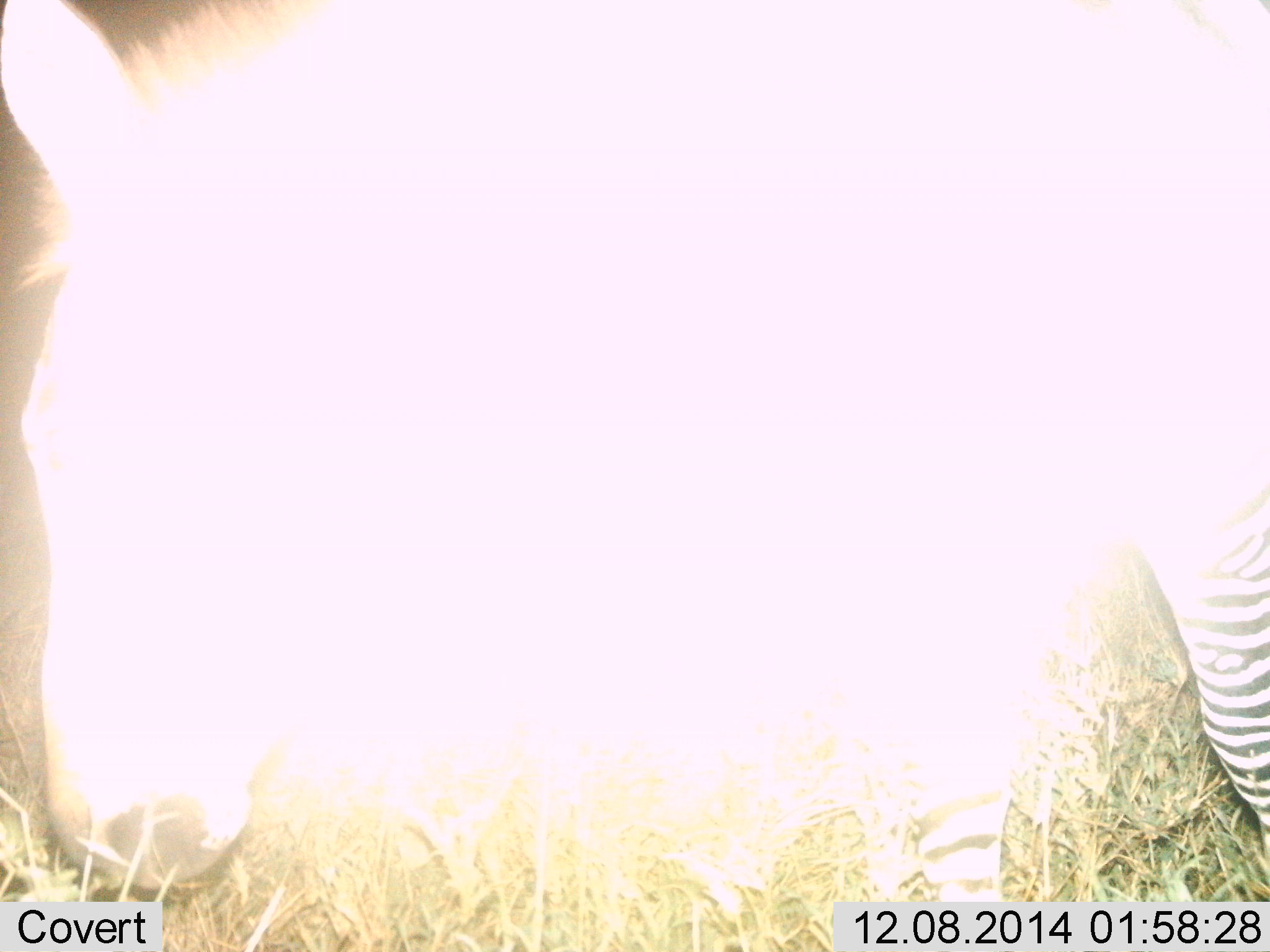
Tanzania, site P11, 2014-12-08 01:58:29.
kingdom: Animalia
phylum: Chordata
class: Mammalia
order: Perissodactyla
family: Equidae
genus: Equus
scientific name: Equus quagga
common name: plains zebra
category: zebra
Zebra (plains zebra) (Equus quagga), count 1. Behavior (volunteer vote fractions): standing 60%, resting 0%, moving 30%, interacting 0%. Young present (vote fraction): 0%. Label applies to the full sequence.